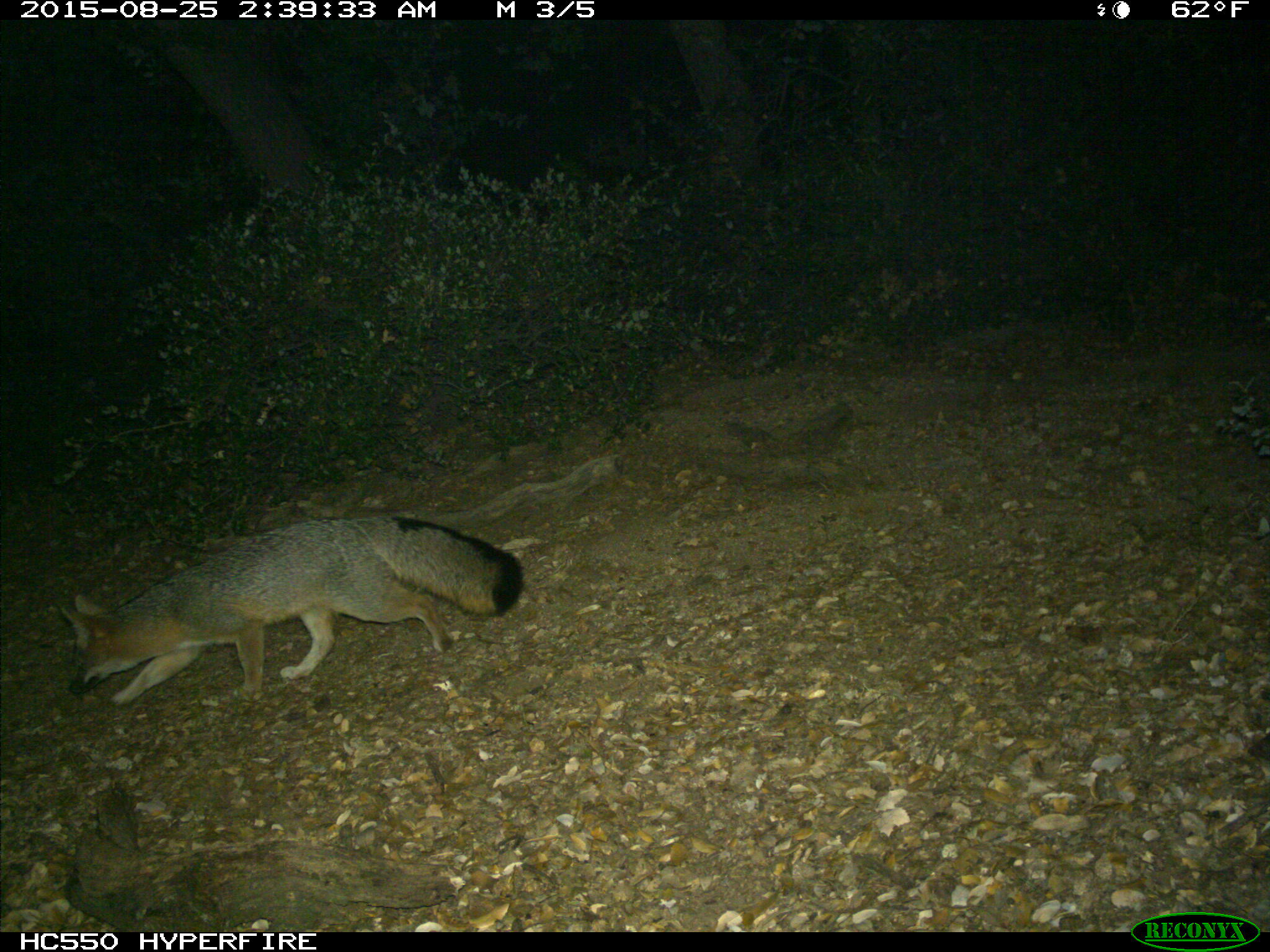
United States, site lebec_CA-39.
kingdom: Animalia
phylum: Chordata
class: Mammalia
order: Carnivora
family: Canidae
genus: Urocyon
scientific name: Urocyon cinereoargenteus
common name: gray fox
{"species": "Urocyon cinereoargenteus (gray fox)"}